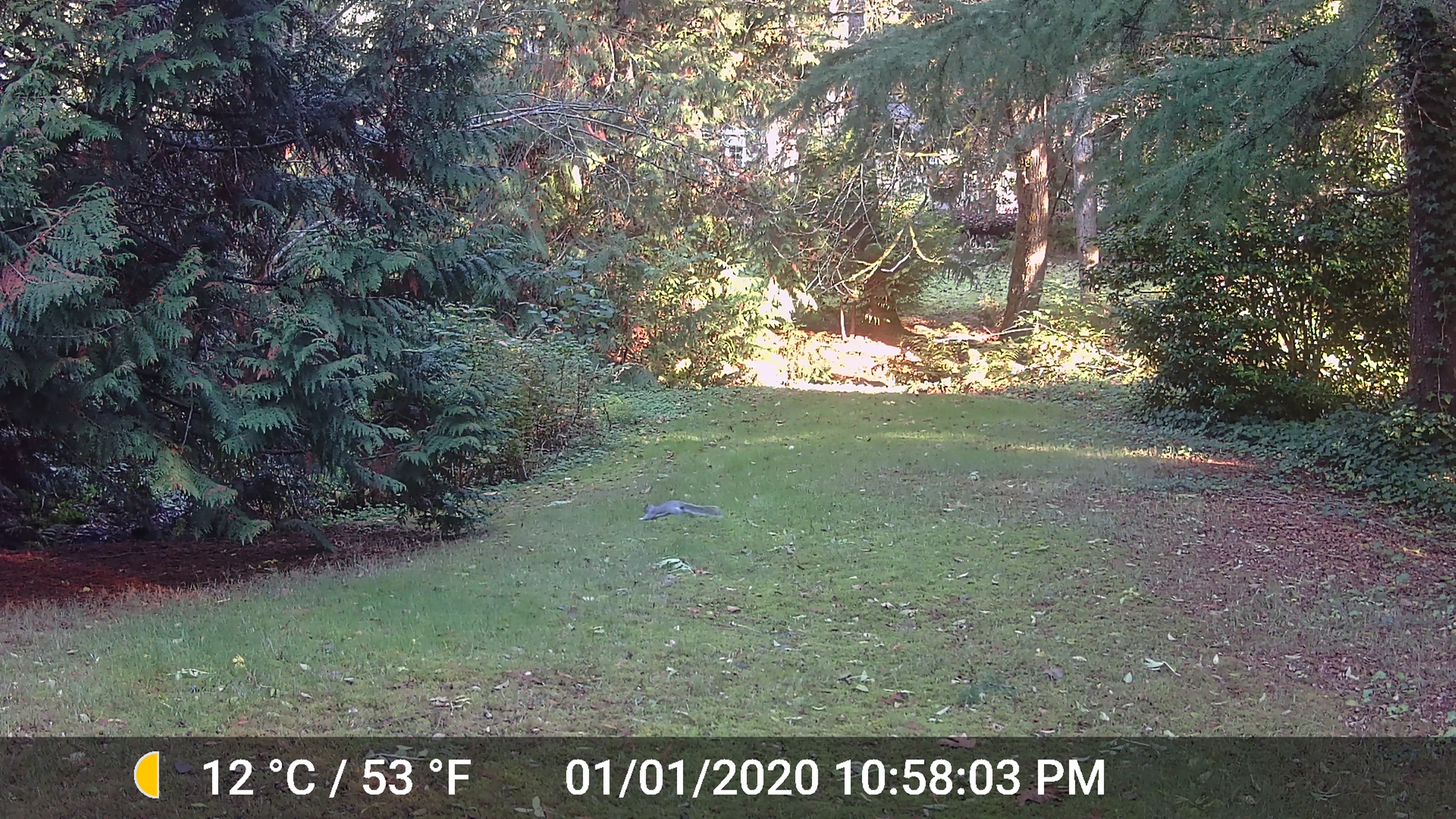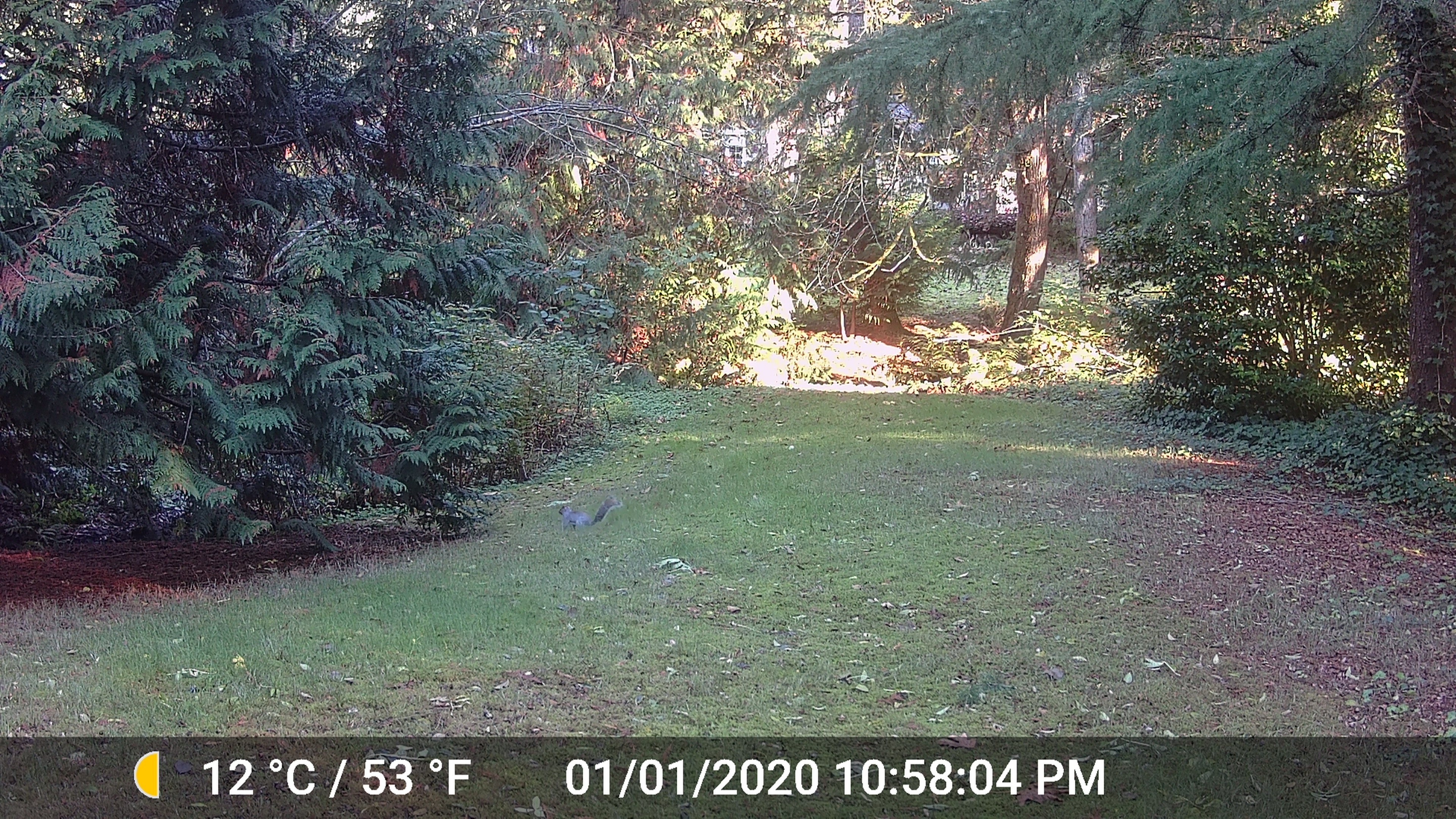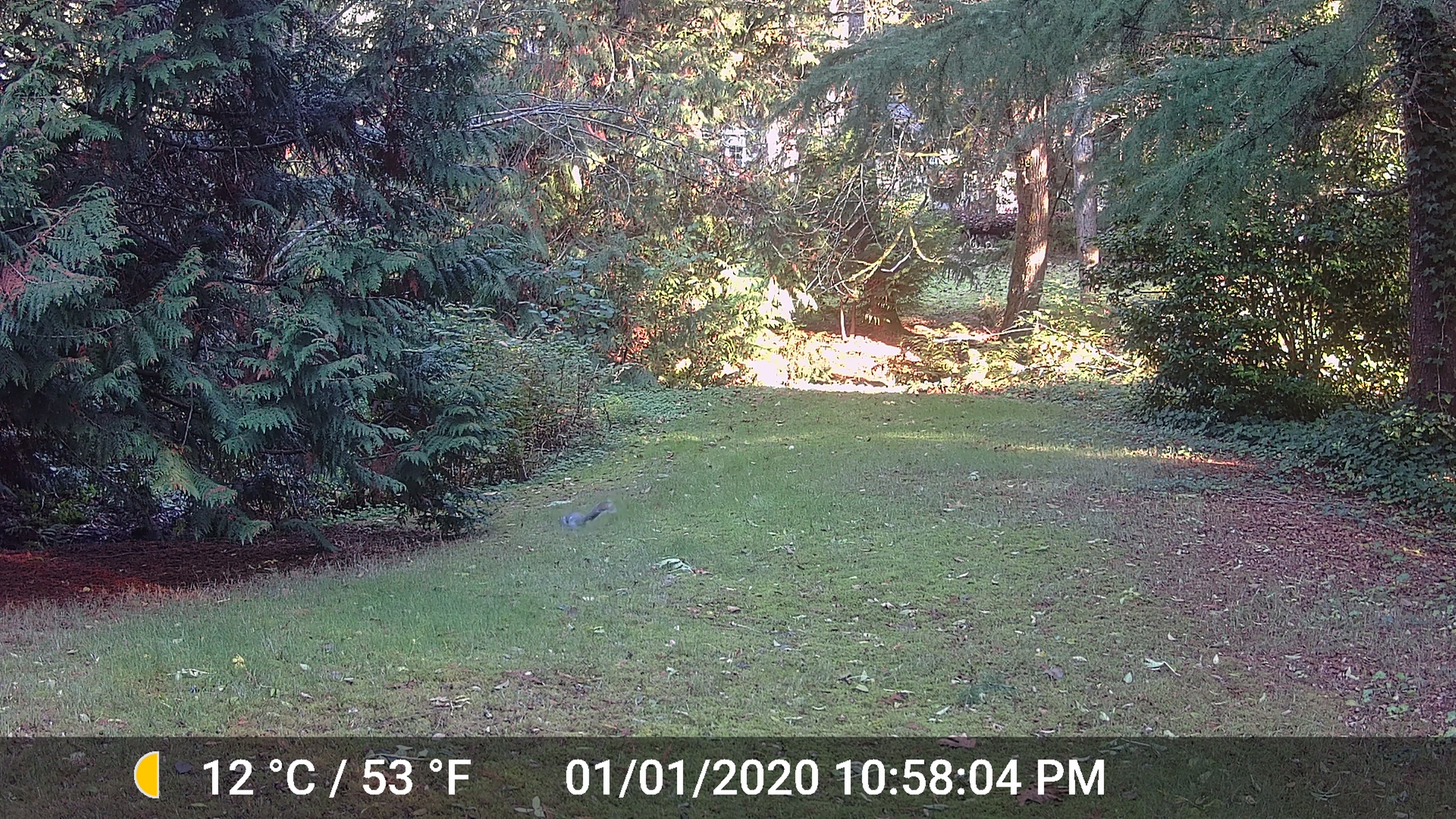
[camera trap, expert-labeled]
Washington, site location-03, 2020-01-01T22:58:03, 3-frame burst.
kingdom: Animalia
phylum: Chordata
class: Mammalia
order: Rodentia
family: Sciuridae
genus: Sciurus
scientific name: Sciurus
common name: squirrel